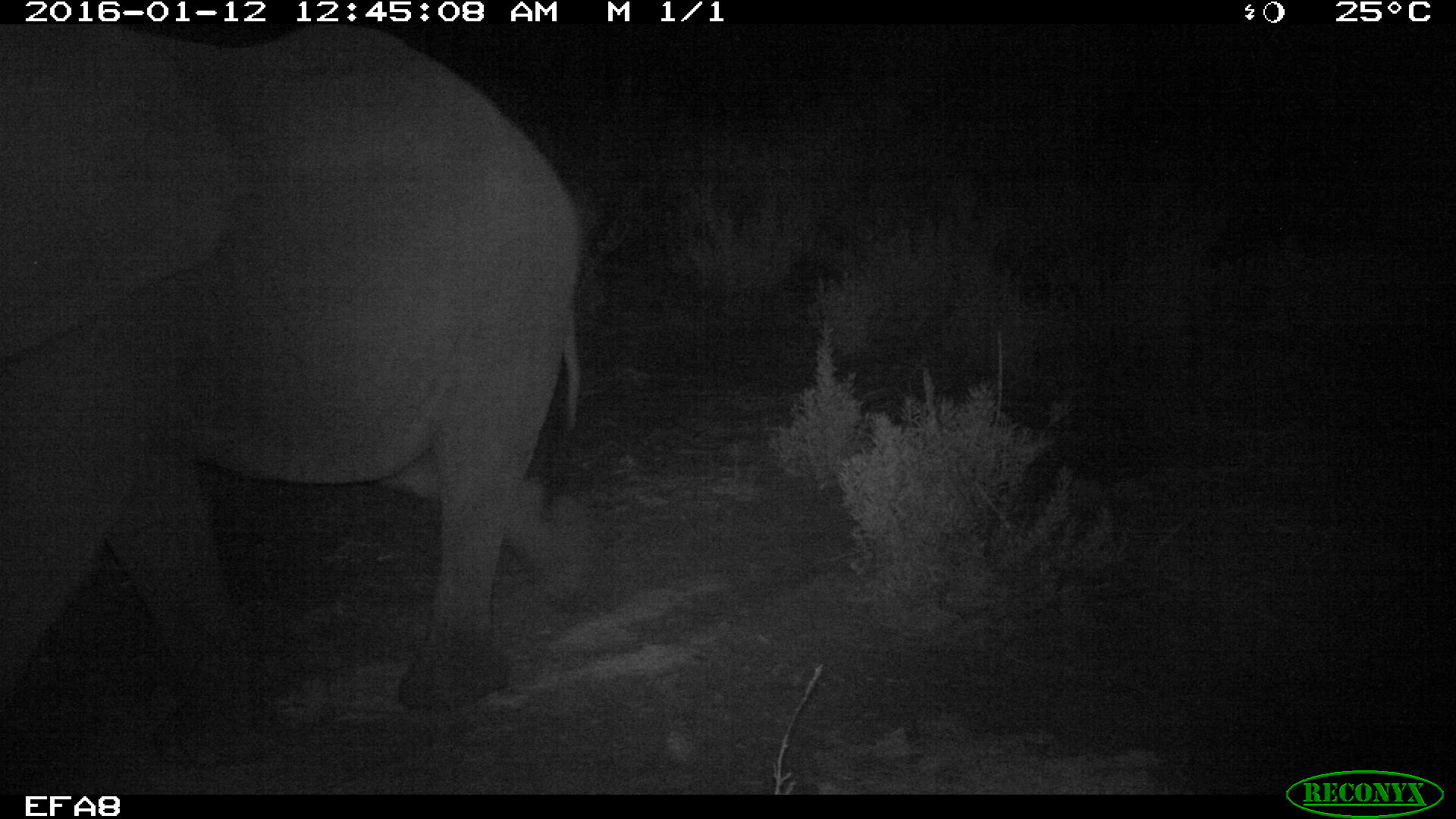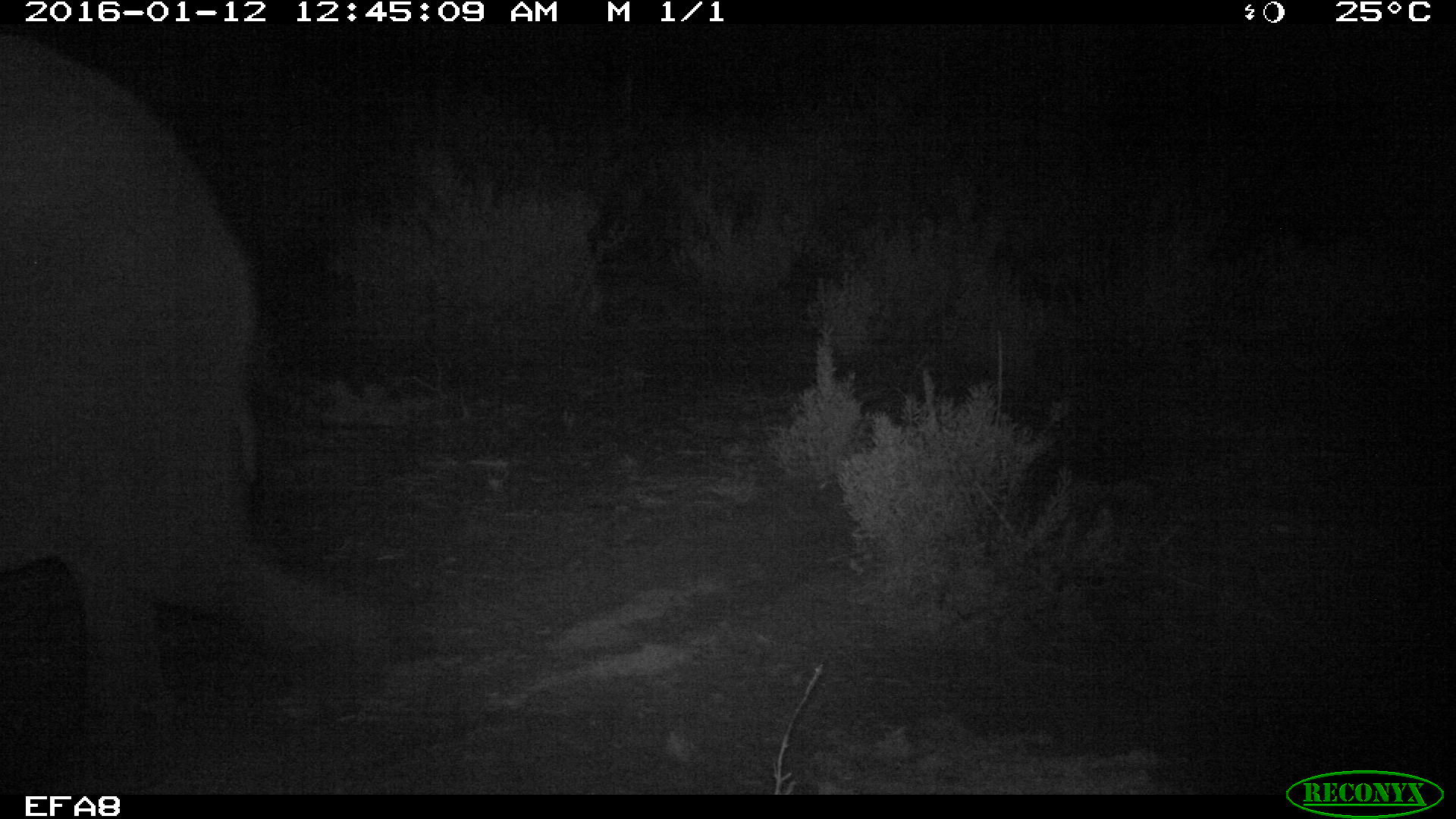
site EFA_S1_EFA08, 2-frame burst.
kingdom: Animalia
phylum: Chordata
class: Mammalia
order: Proboscidea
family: Elephantidae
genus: Loxodonta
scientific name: Loxodonta africana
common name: african bush elephant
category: elephant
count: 1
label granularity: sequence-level